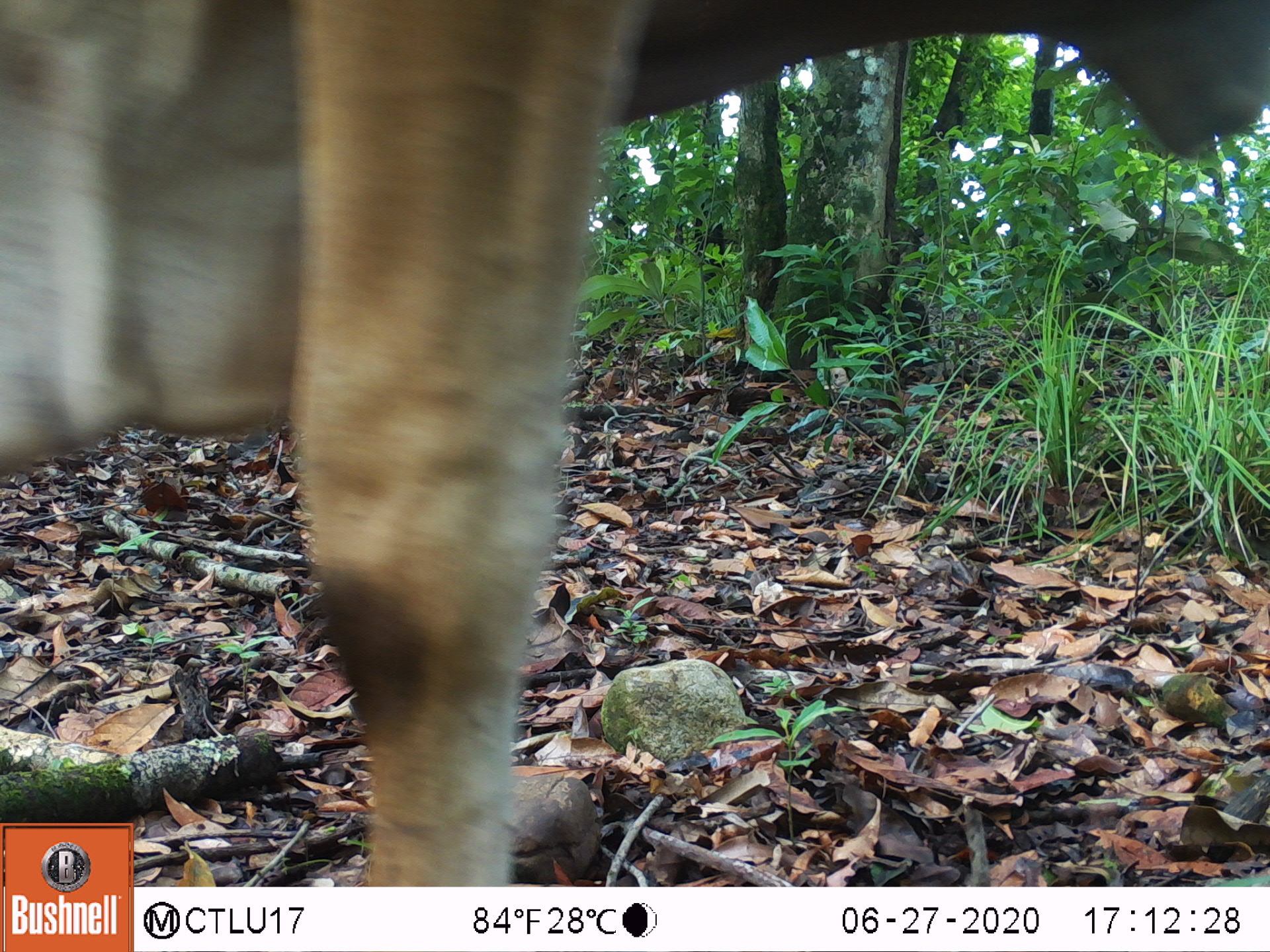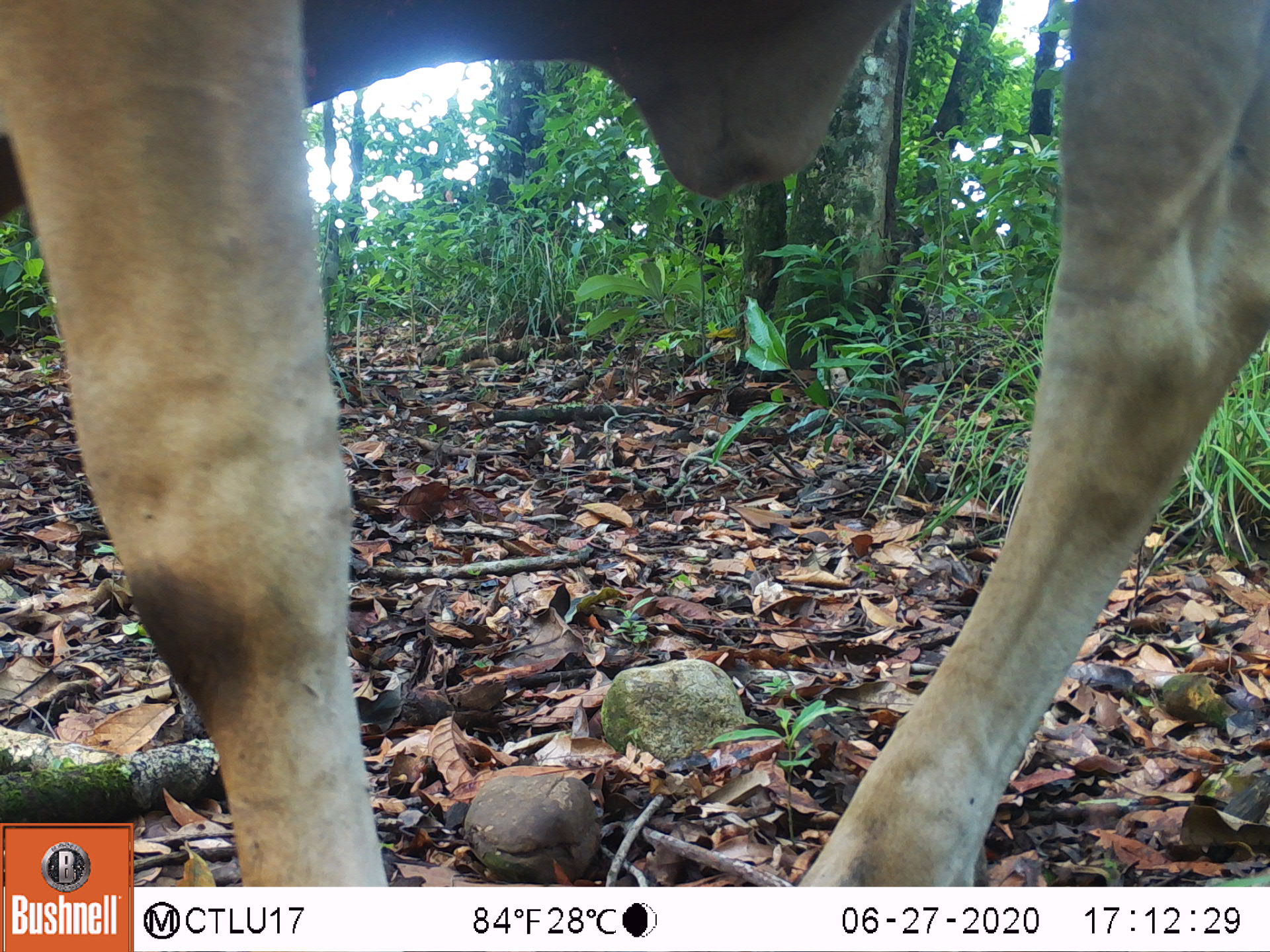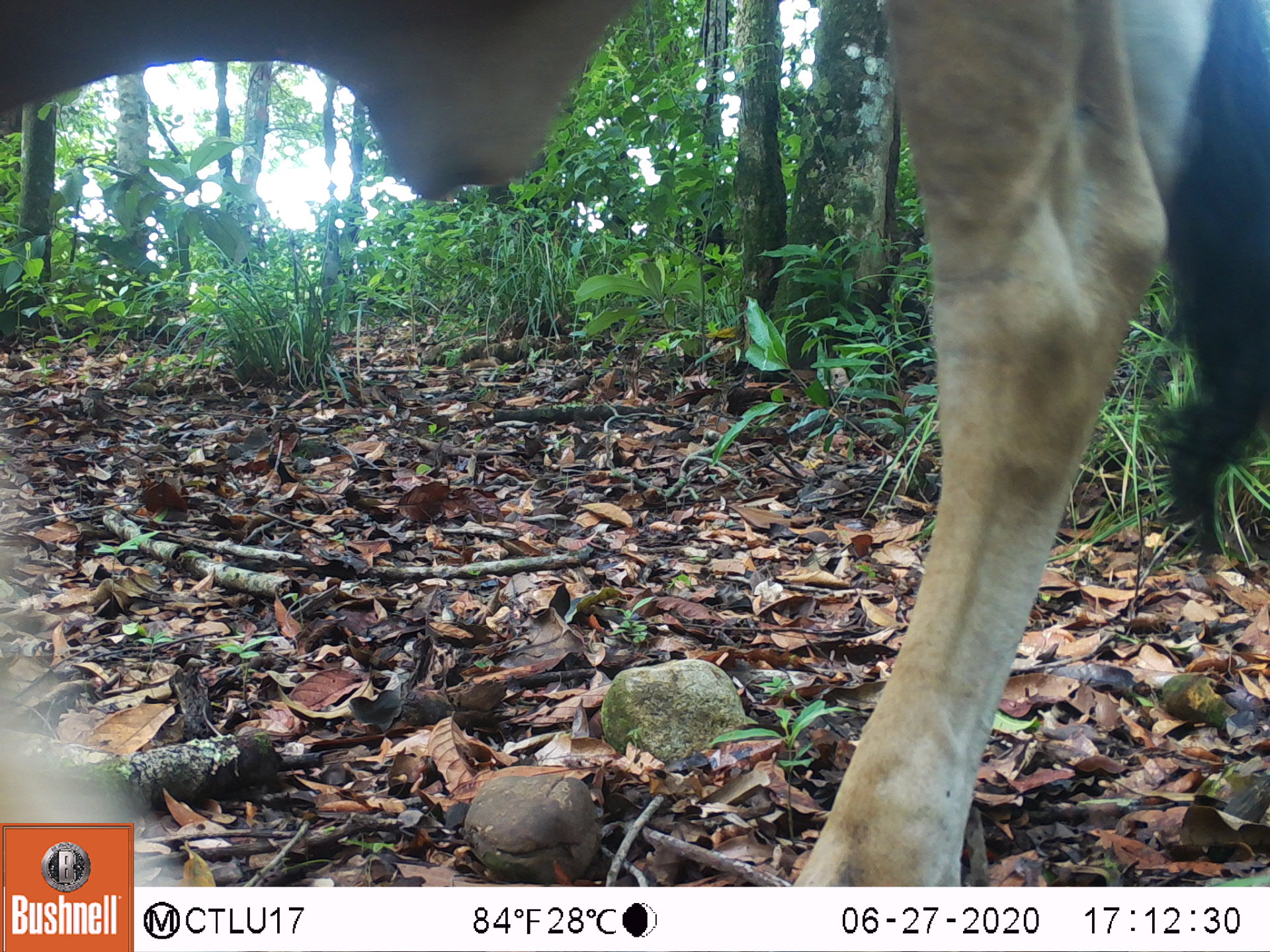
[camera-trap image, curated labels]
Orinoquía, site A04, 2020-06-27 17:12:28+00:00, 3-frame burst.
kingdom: Animalia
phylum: Chordata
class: Mammalia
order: Artiodactyla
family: Bovidae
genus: Bos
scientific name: Bos taurus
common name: cow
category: cattle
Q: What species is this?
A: Cattle (cow) (Bos taurus).